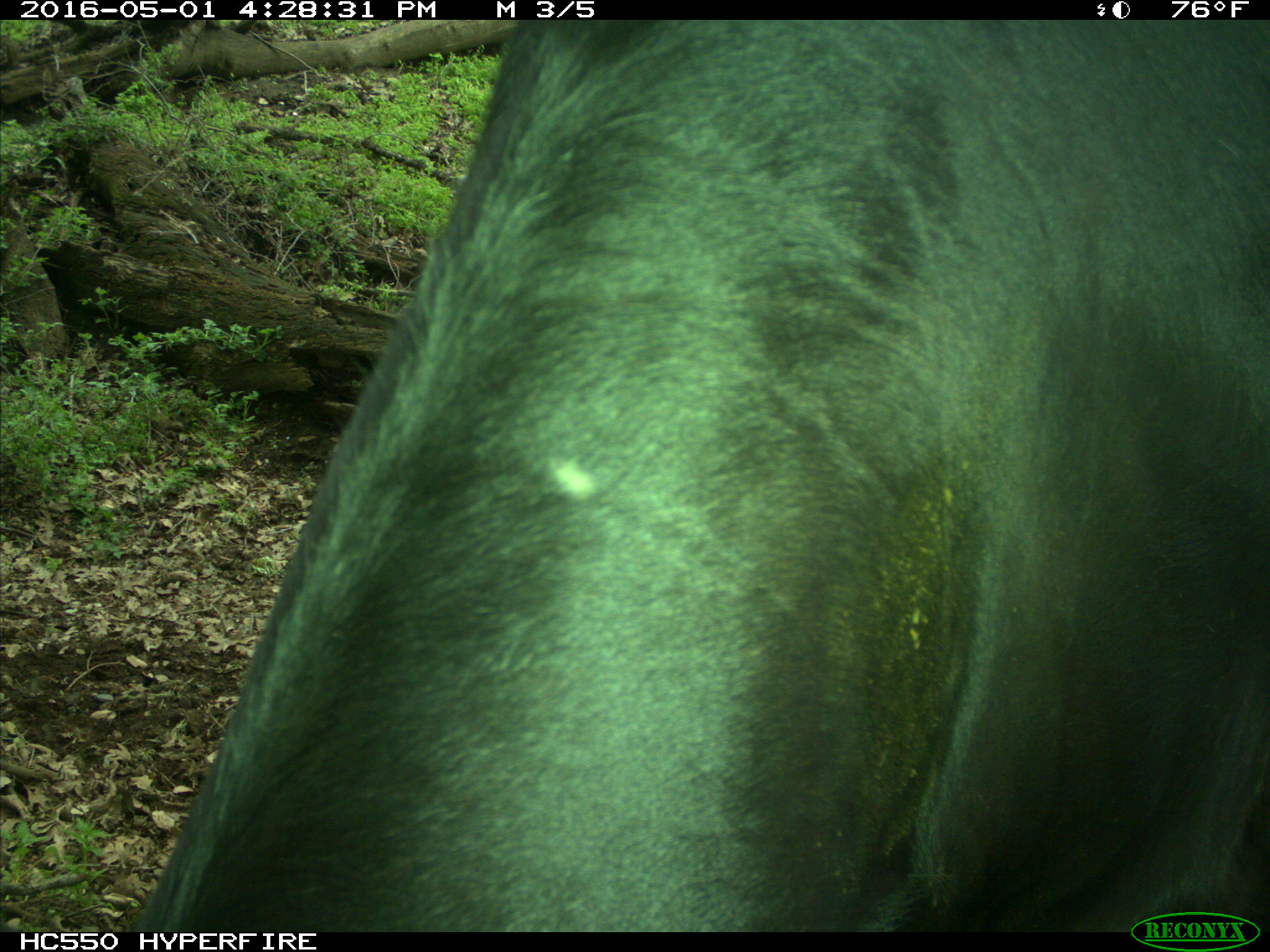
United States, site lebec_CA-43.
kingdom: Animalia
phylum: Chordata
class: Mammalia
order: Artiodactyla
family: Bovidae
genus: Bos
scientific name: Bos taurus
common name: domestic cow